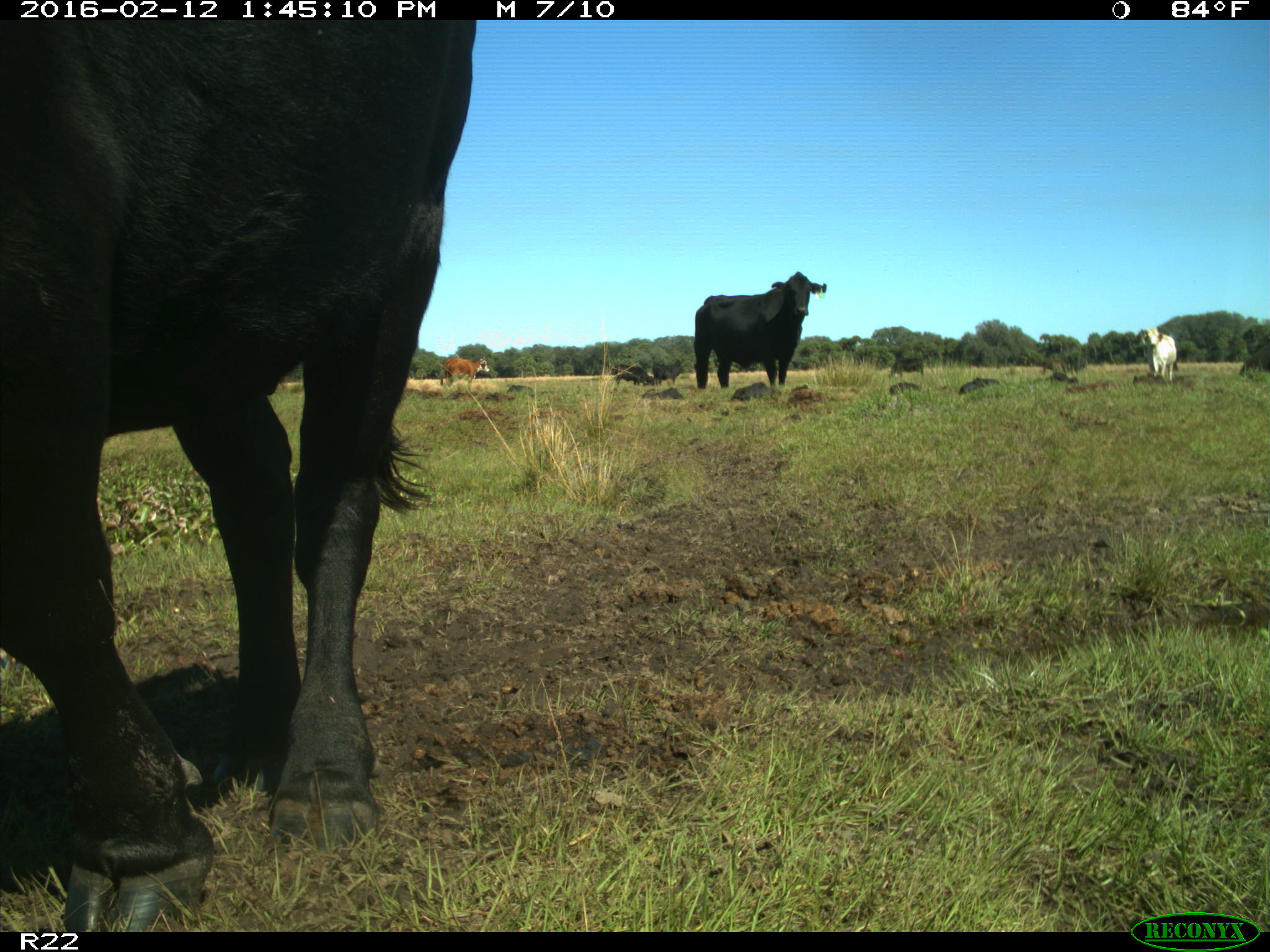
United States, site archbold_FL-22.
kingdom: Animalia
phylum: Chordata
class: Mammalia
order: Artiodactyla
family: Bovidae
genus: Bos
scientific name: Bos taurus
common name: domestic cow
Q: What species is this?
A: Bos taurus (domestic cow).